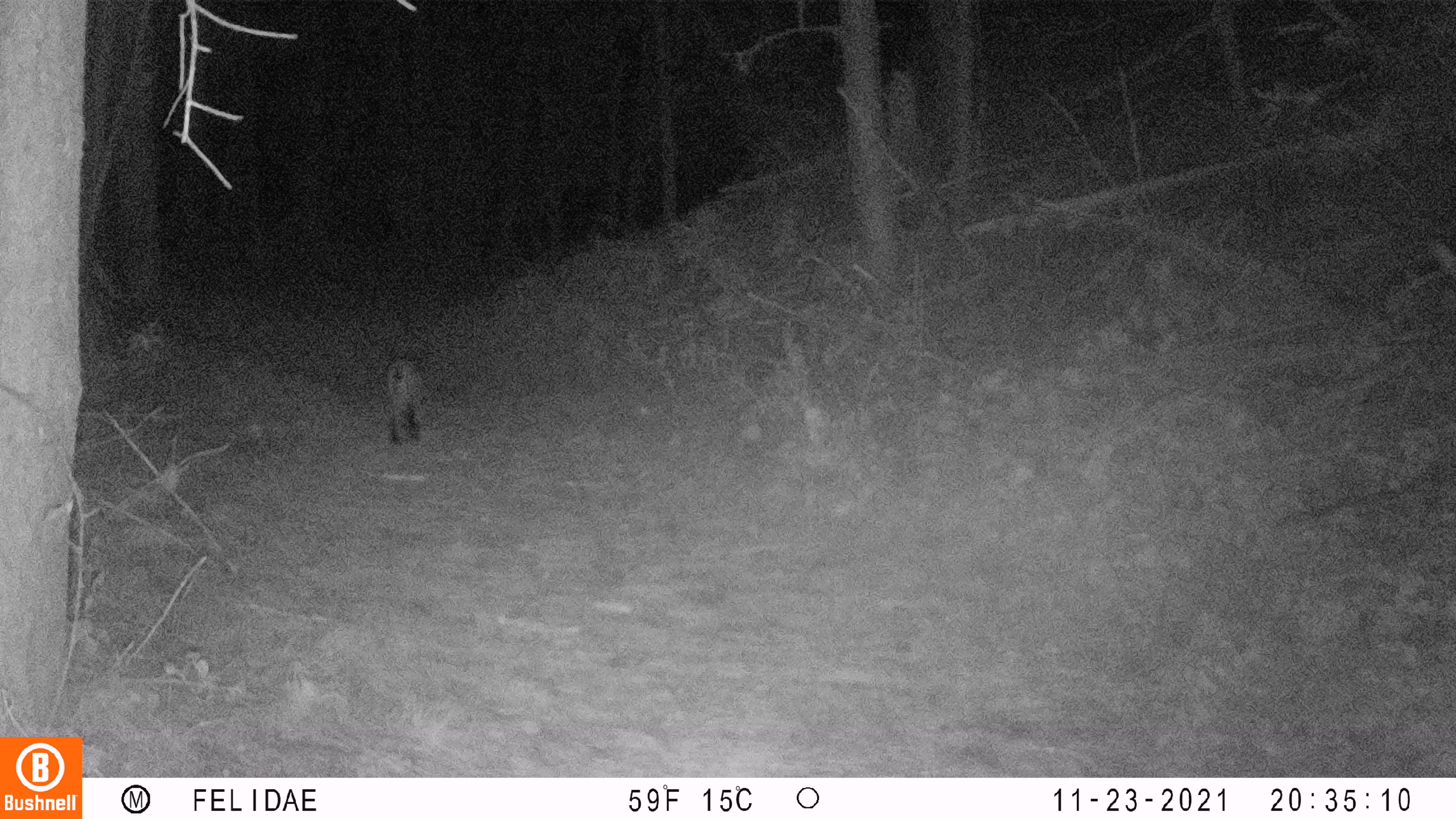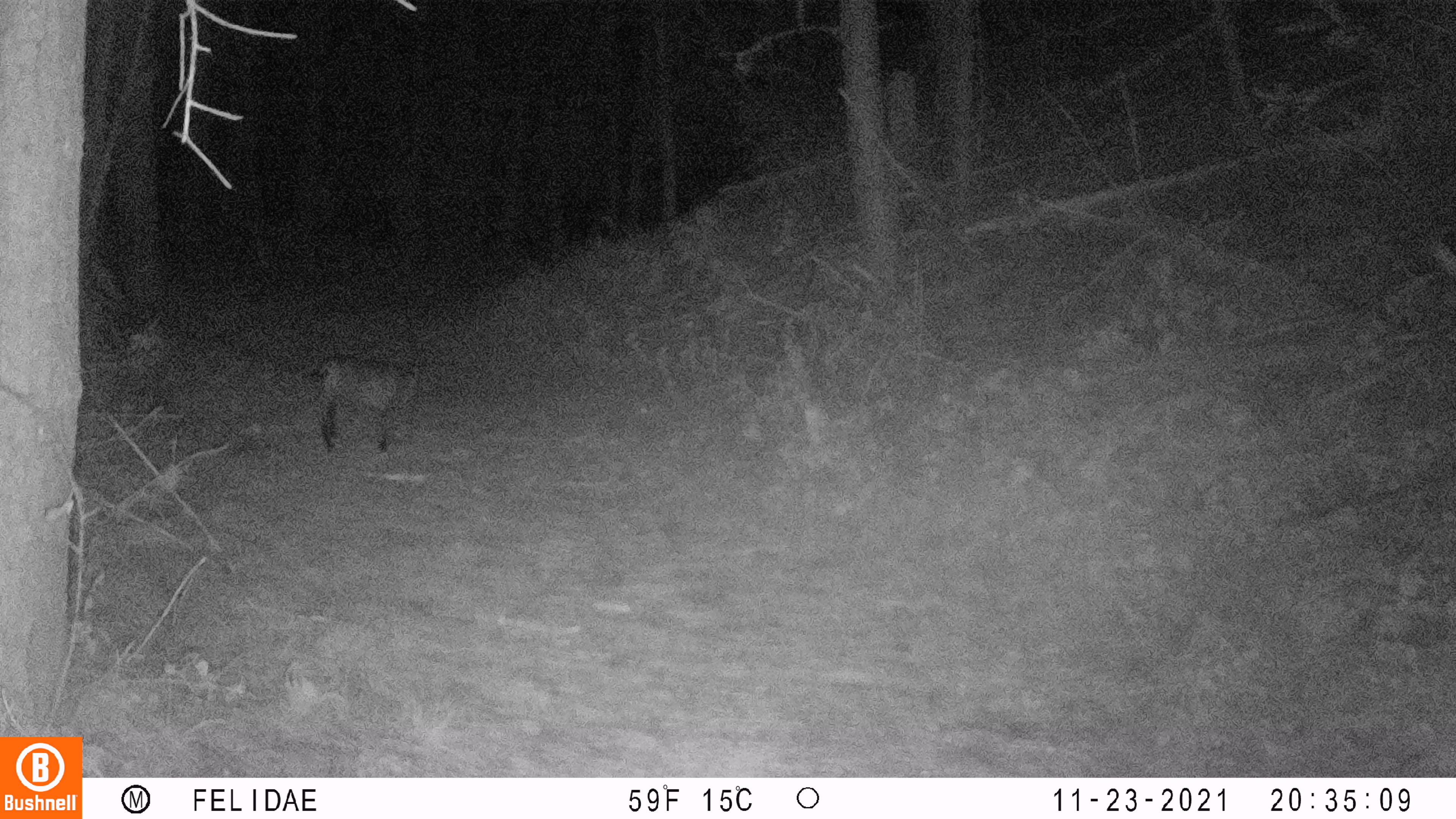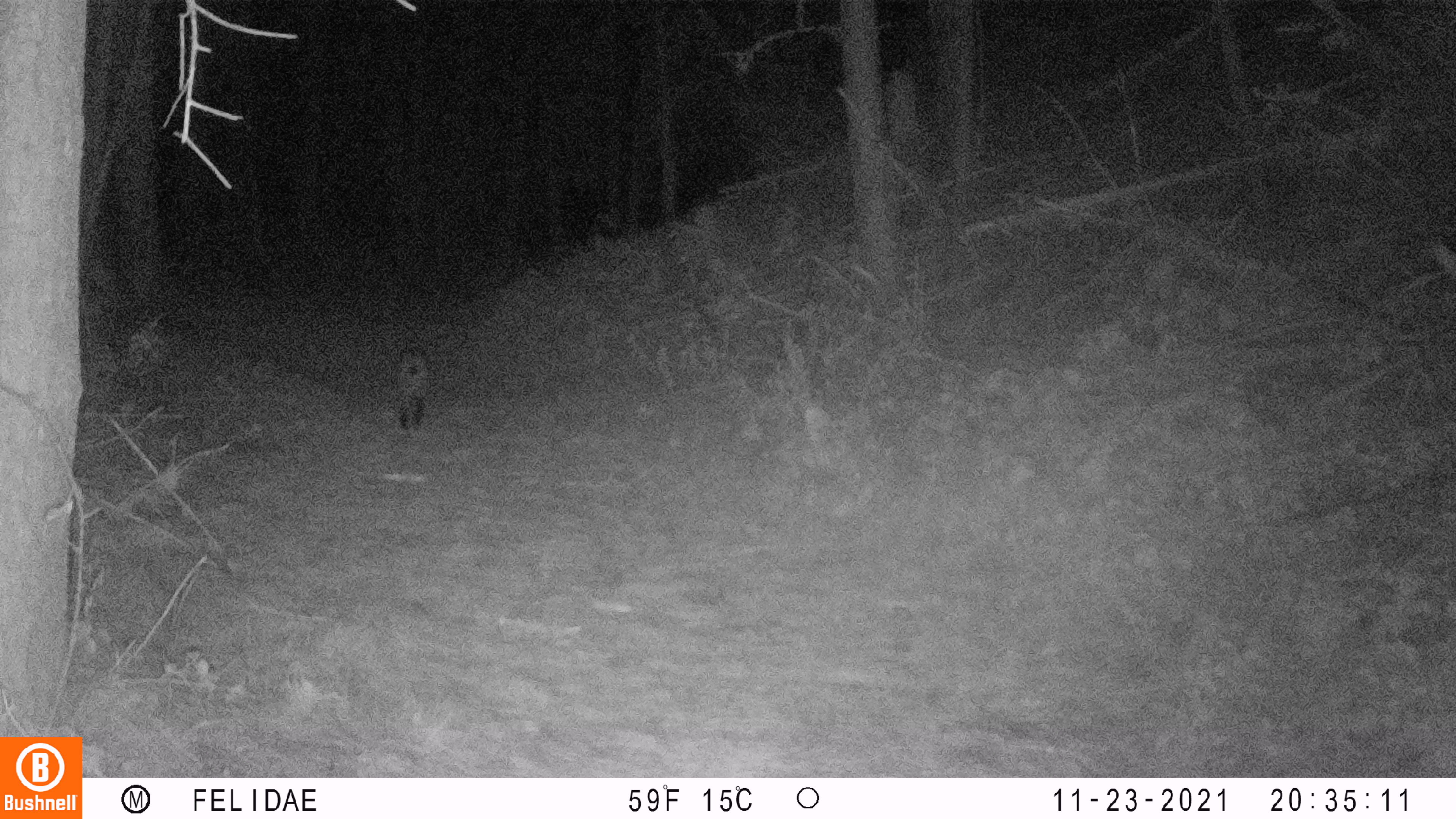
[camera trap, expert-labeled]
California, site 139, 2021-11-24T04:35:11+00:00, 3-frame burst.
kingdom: Animalia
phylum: Chordata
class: Mammalia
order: Carnivora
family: Felidae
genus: Lynx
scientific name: Lynx rufus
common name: bobcat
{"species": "bobcat (Lynx rufus)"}